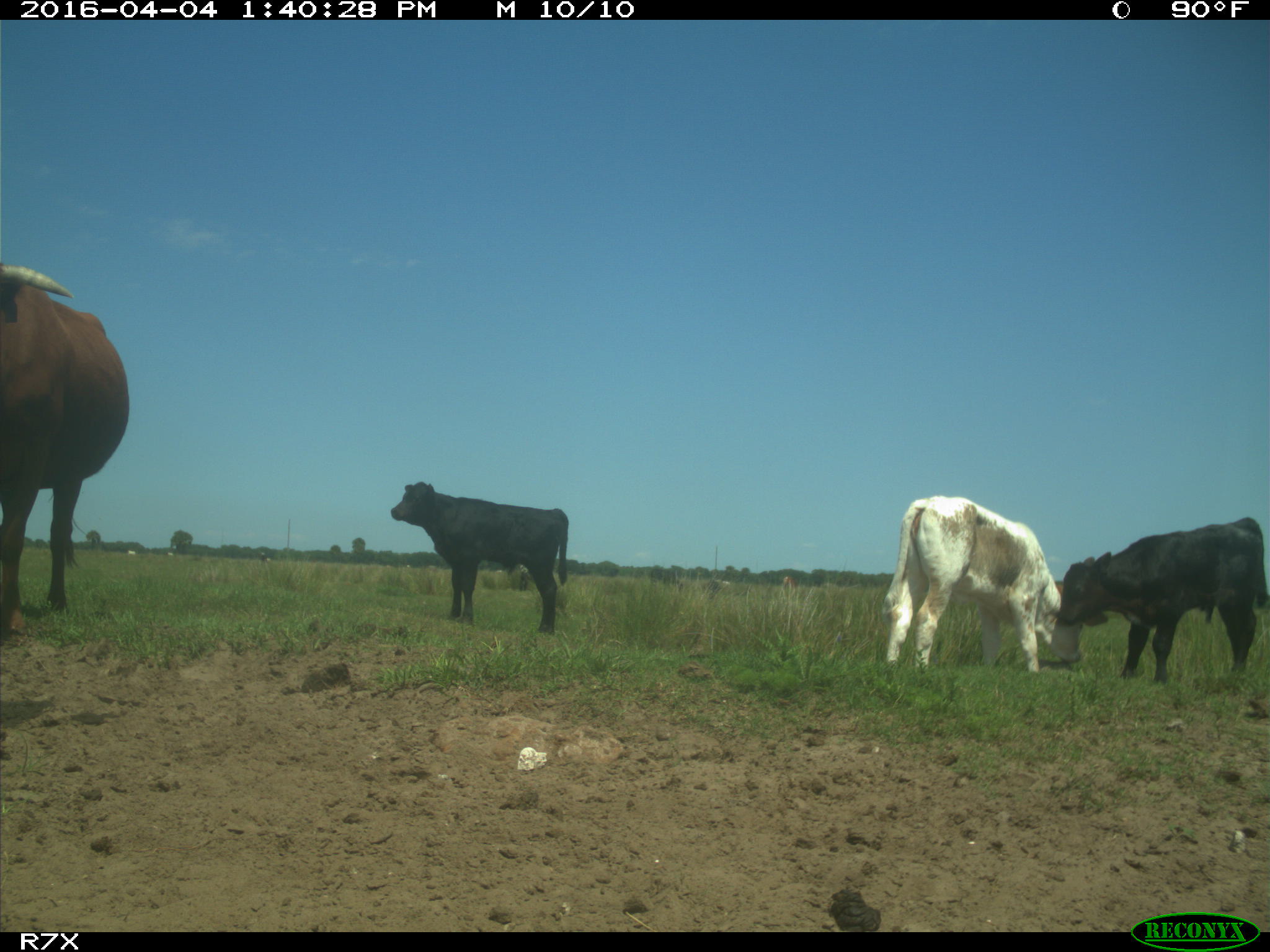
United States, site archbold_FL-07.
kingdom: Animalia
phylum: Chordata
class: Mammalia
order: Artiodactyla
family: Bovidae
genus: Bos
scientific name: Bos taurus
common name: domestic cow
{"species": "Bos taurus (domestic cow)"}